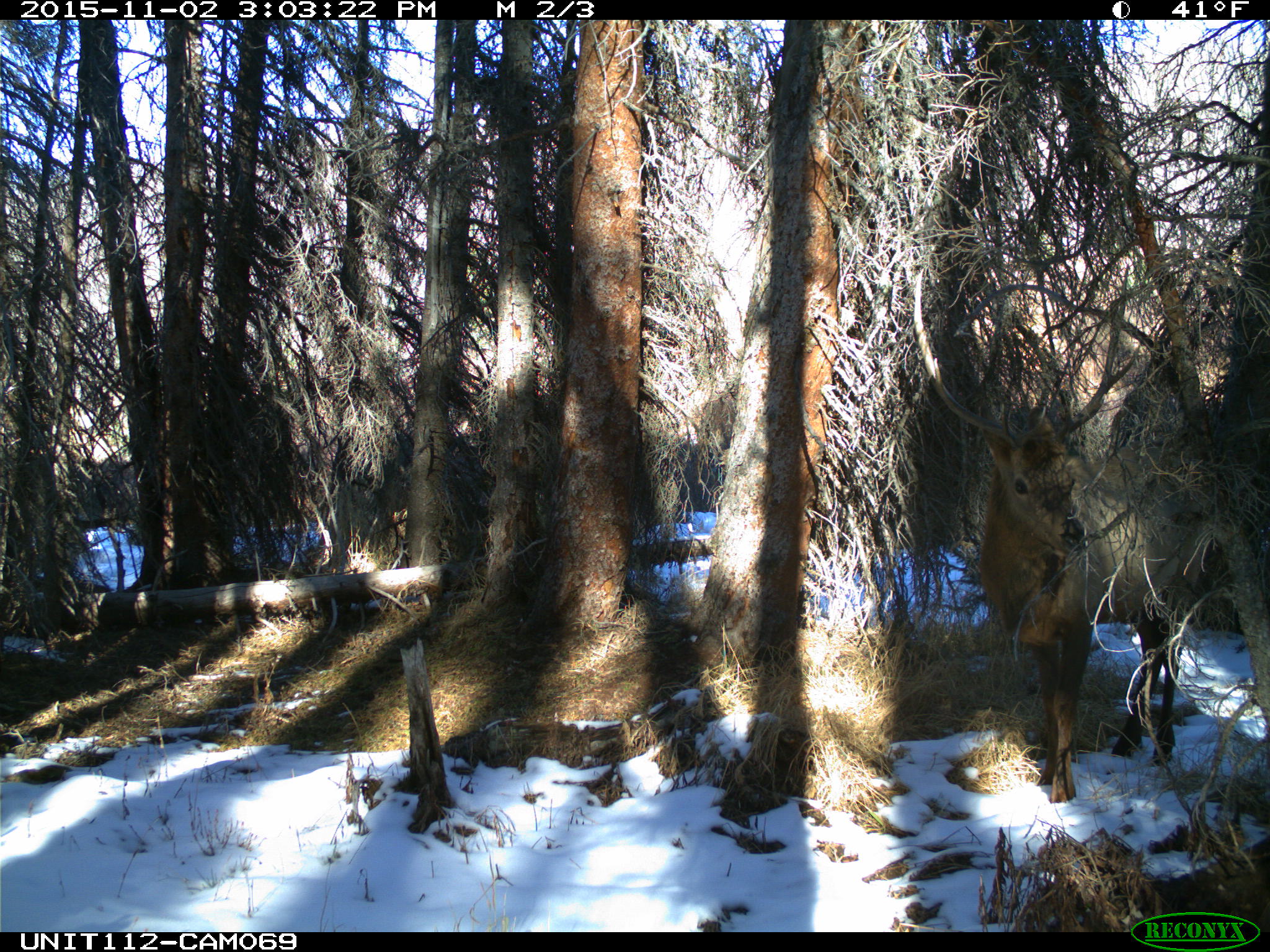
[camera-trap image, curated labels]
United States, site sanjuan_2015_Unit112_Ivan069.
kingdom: Animalia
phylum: Chordata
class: Mammalia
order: Artiodactyla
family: Cervidae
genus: Cervus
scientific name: Cervus elaphus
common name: red deer